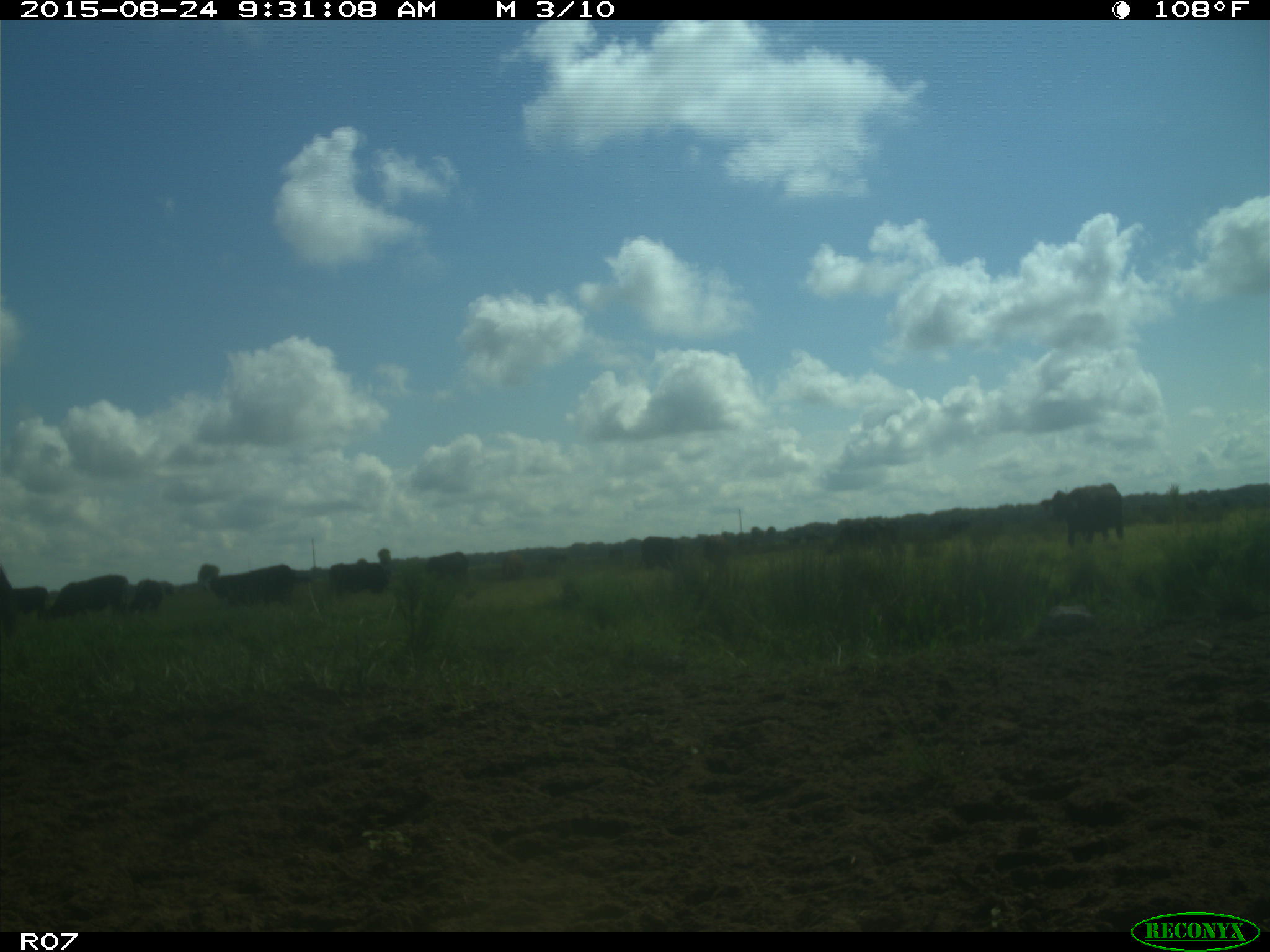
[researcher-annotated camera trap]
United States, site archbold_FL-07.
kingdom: Animalia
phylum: Chordata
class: Mammalia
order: Artiodactyla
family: Bovidae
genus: Bos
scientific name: Bos taurus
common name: domestic cow